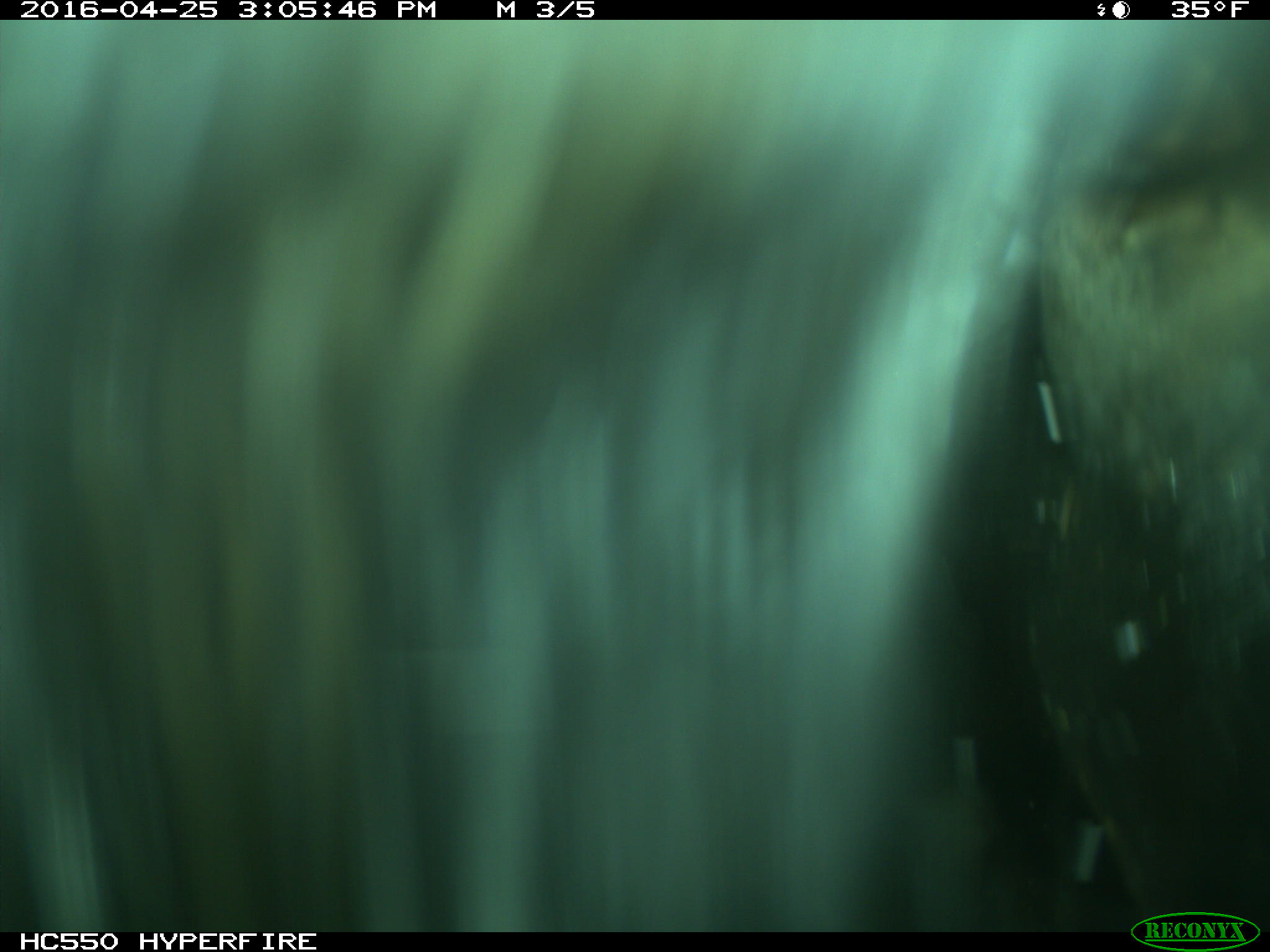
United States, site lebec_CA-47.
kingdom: Animalia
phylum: Chordata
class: Mammalia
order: Artiodactyla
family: Bovidae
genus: Bos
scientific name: Bos taurus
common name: domestic cow